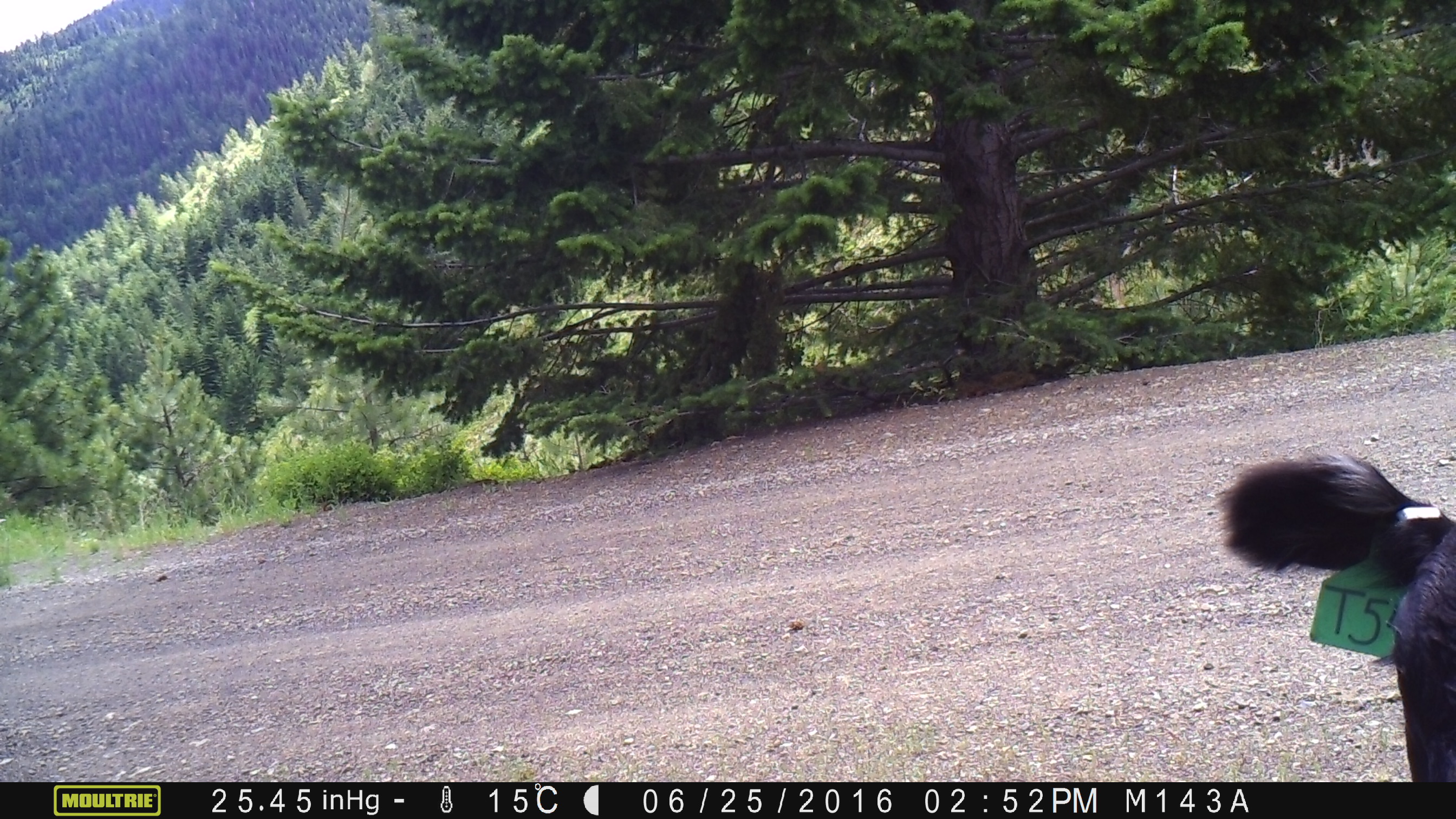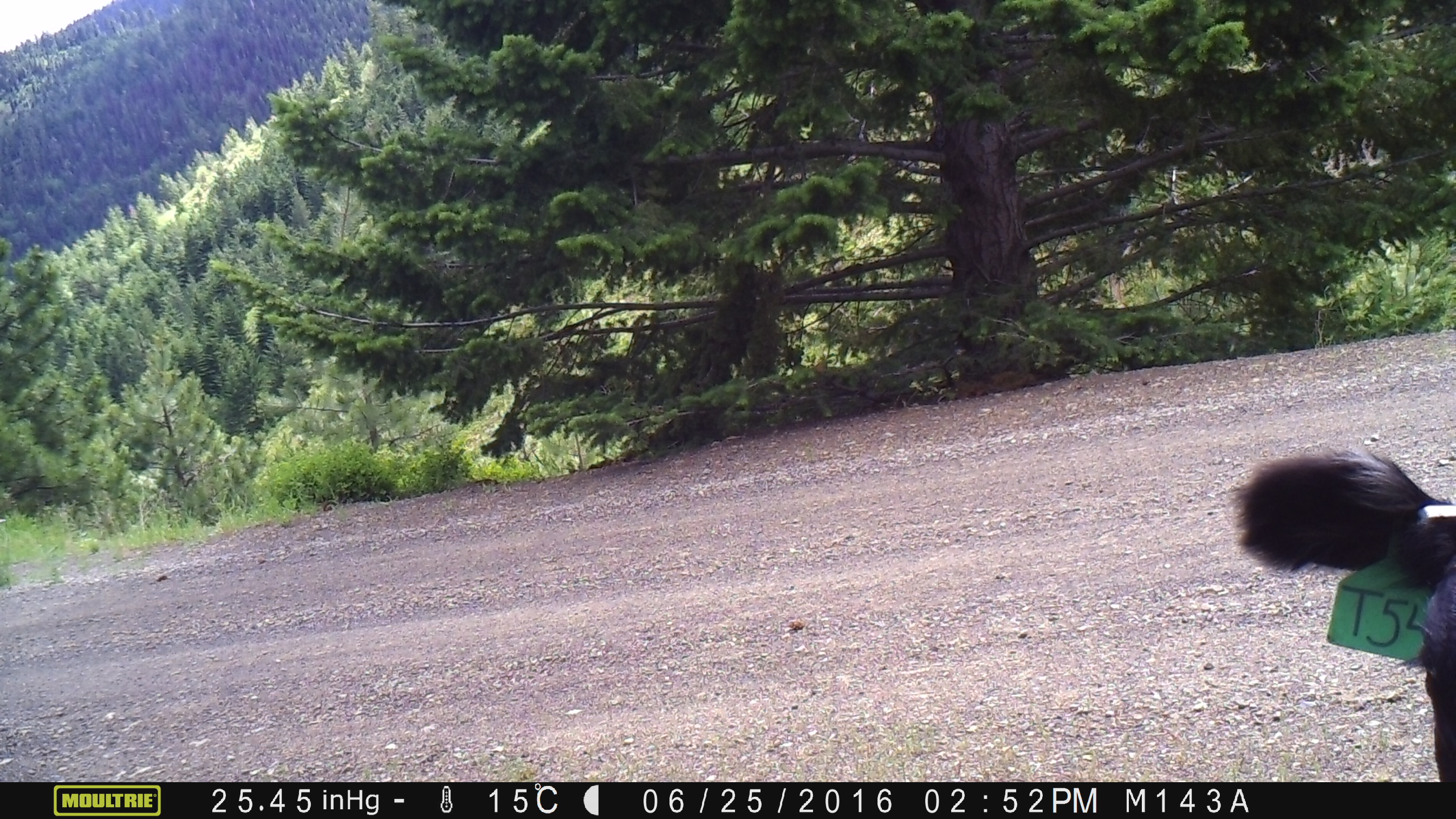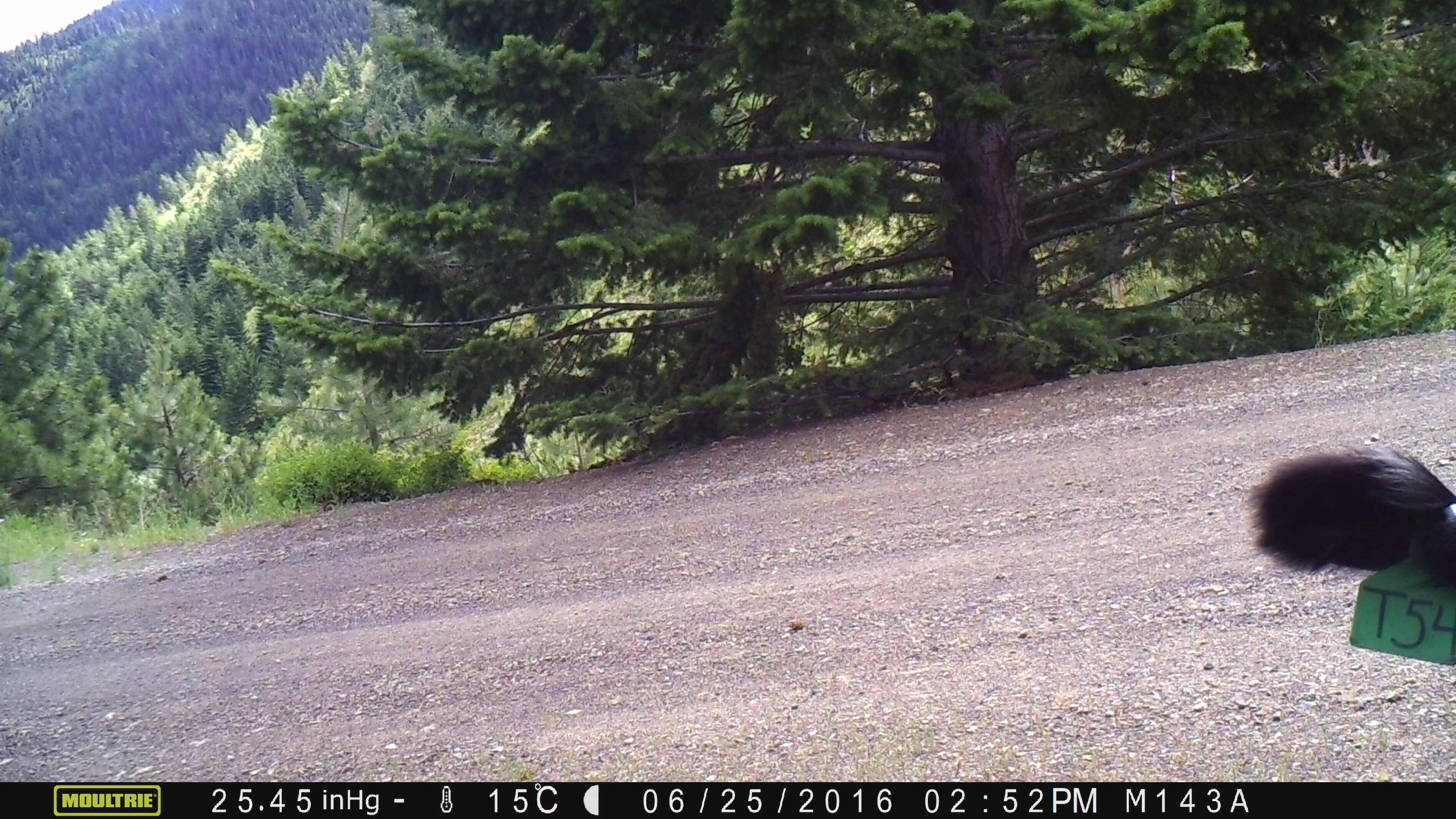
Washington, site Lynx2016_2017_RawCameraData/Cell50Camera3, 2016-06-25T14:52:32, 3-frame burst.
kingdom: Animalia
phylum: Chordata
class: Mammalia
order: Artiodactyla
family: Bovidae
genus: Bos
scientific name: Bos taurus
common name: domestic cattle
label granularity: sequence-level